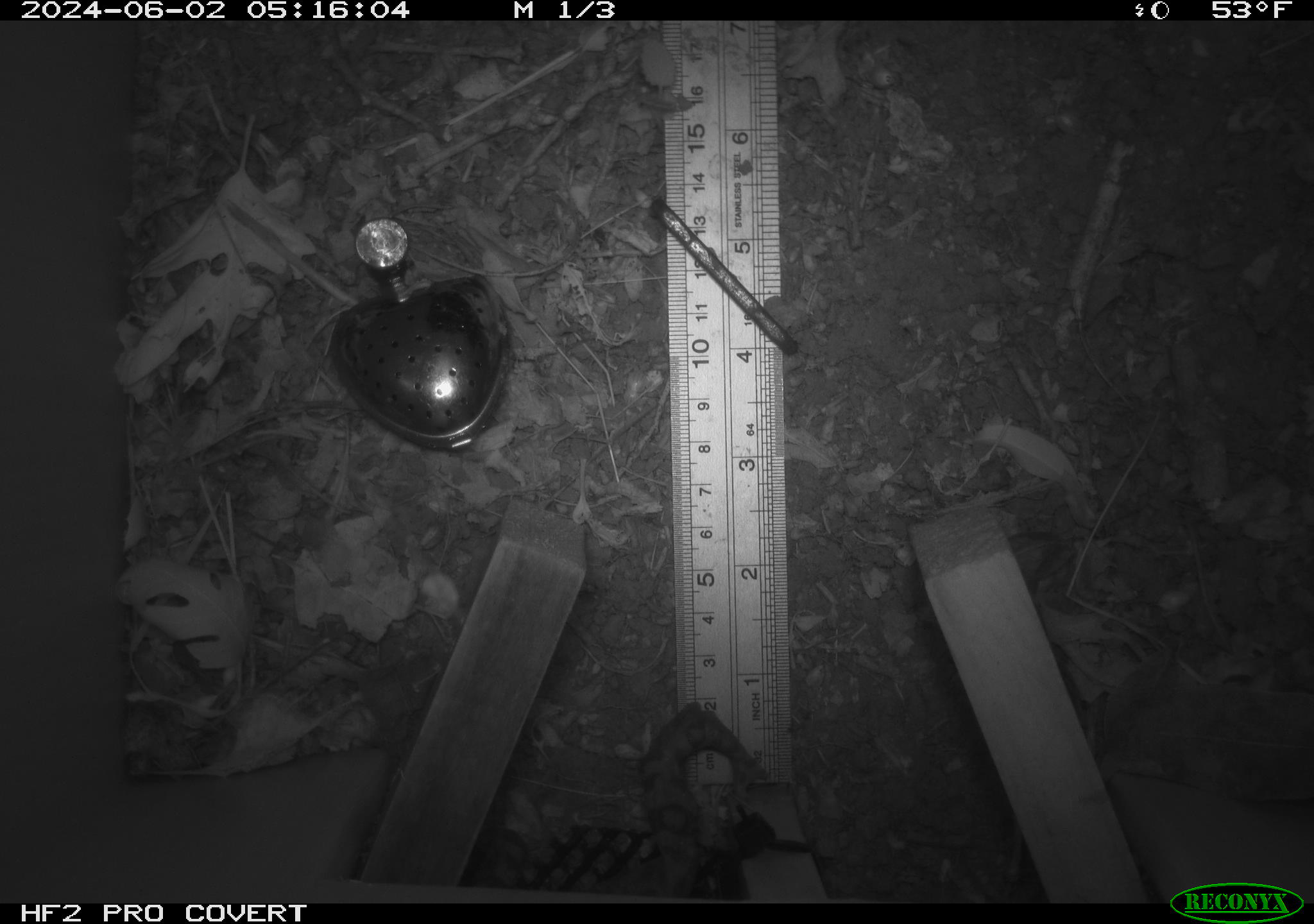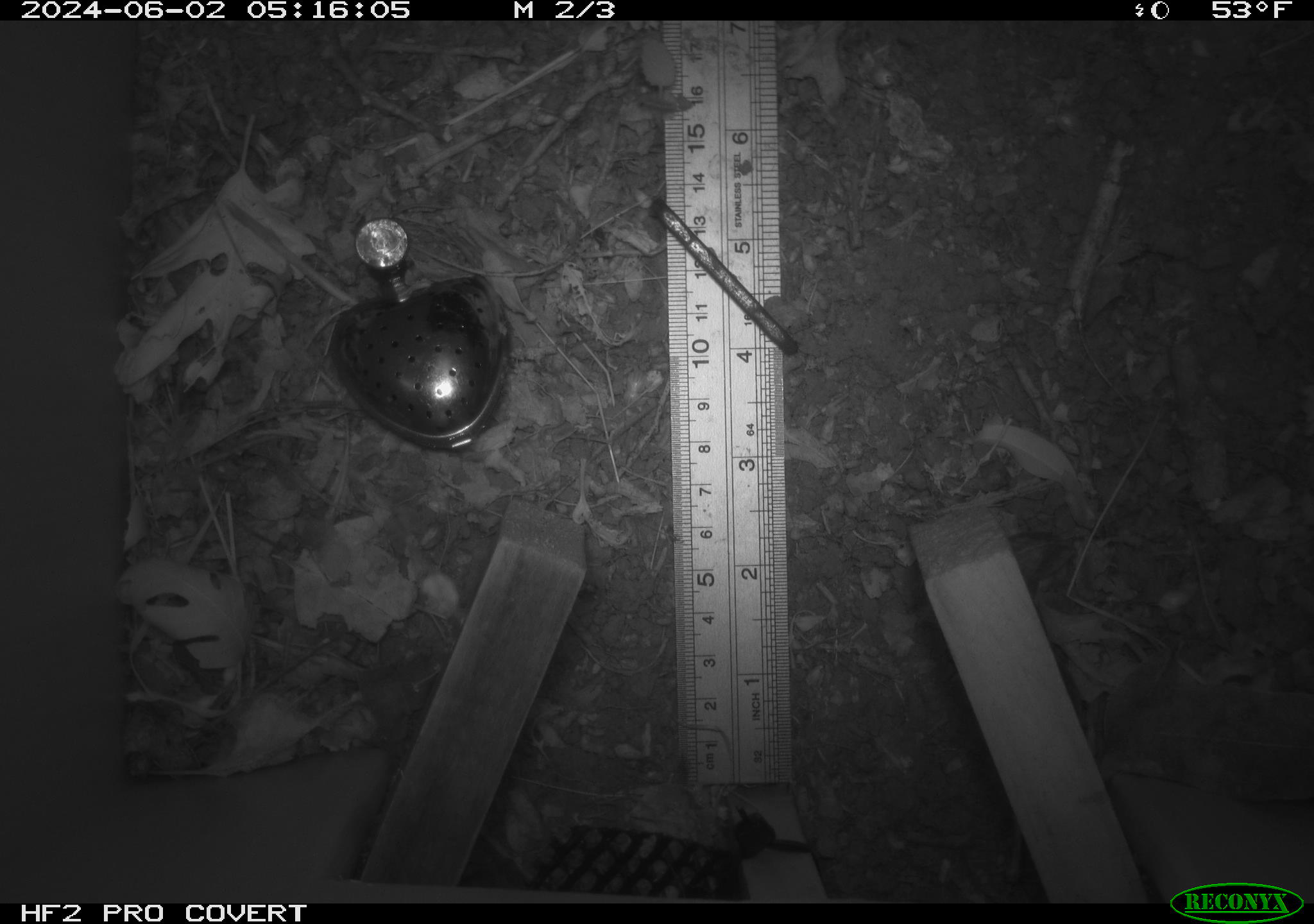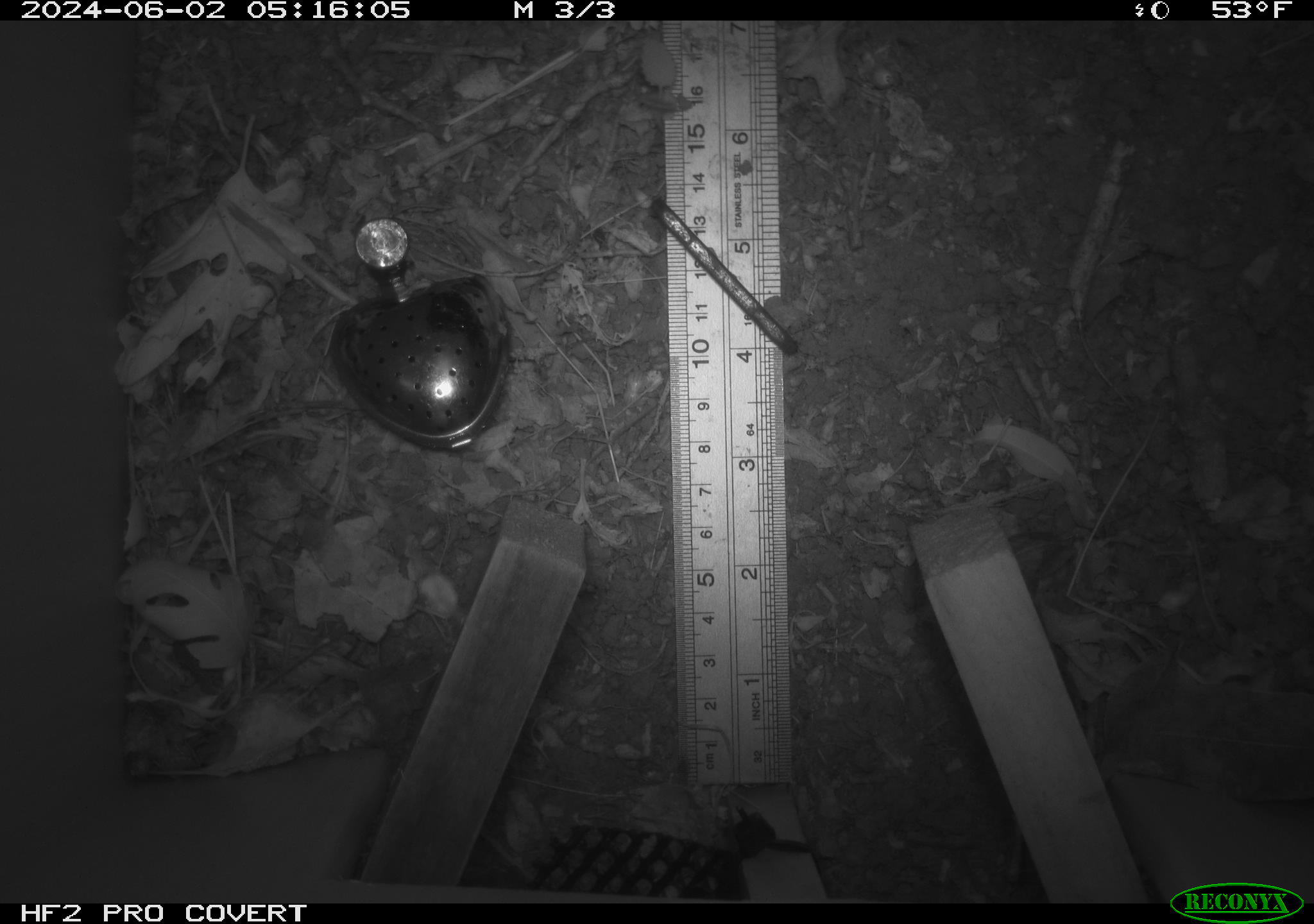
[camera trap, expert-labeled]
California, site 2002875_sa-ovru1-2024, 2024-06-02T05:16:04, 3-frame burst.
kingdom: Animalia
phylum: Chordata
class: Amphibia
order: Anura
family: Bufonidae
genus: Anaxyrus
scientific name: Anaxyrus boreas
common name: western toad